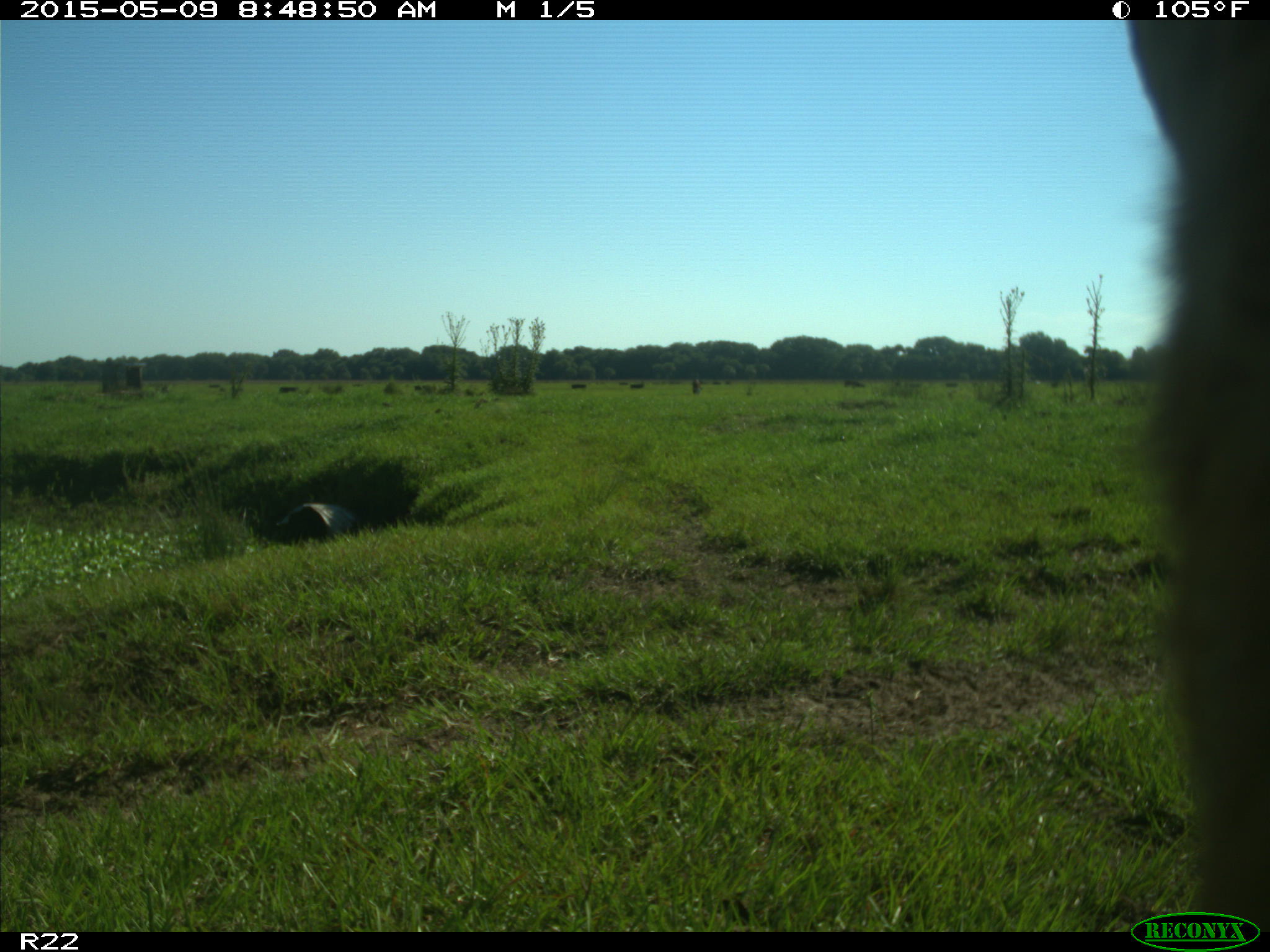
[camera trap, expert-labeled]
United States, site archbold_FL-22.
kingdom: Animalia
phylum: Chordata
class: Mammalia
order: Artiodactyla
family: Bovidae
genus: Bos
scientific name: Bos taurus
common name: domestic cow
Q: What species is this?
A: Bos taurus (domestic cow).